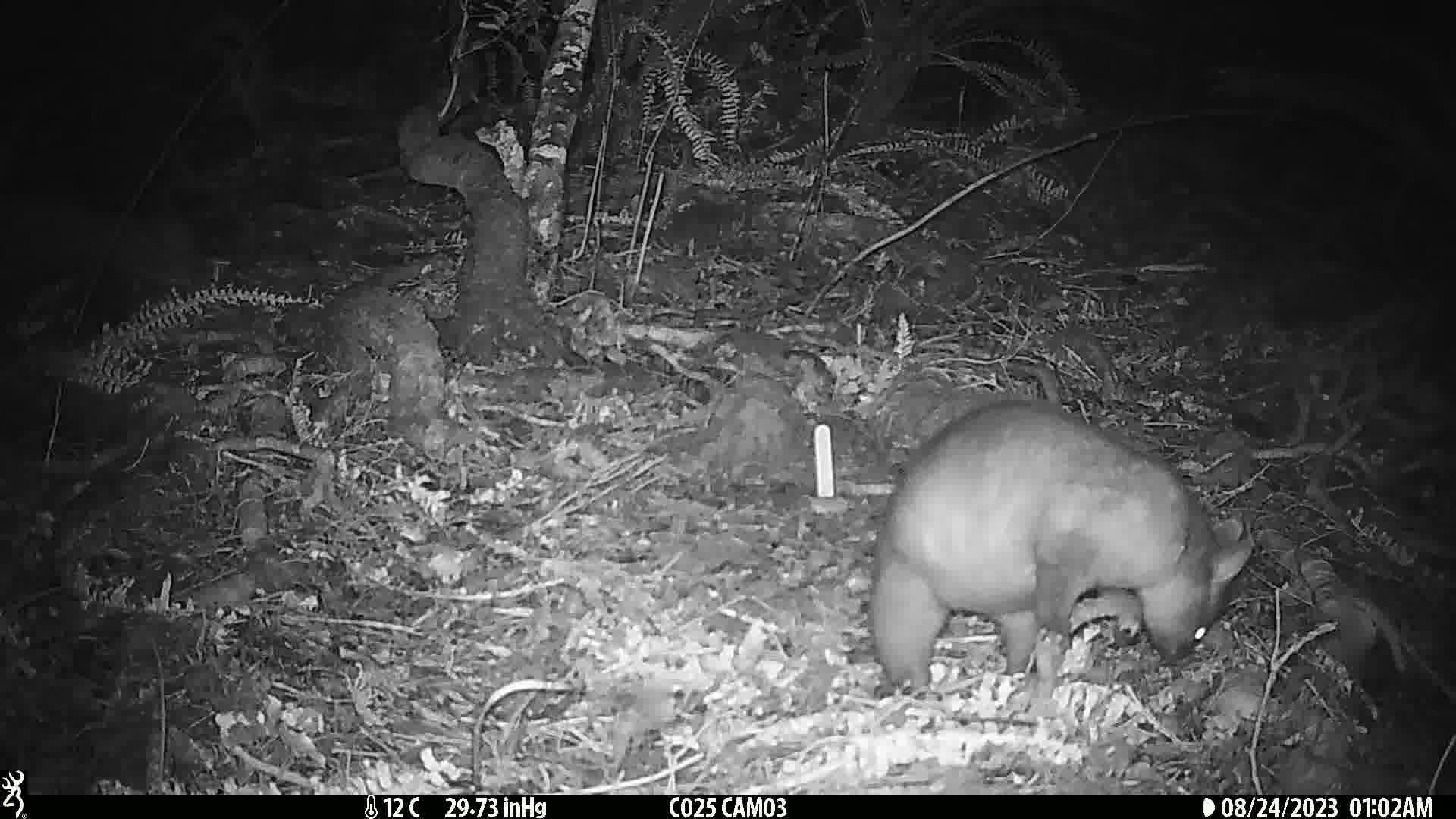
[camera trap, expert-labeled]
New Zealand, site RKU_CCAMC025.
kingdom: Animalia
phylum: Chordata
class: Mammalia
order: Diprotodontia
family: Phalangeridae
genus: Trichosurus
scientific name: Trichosurus vulpecula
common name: common brushtail possum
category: possum